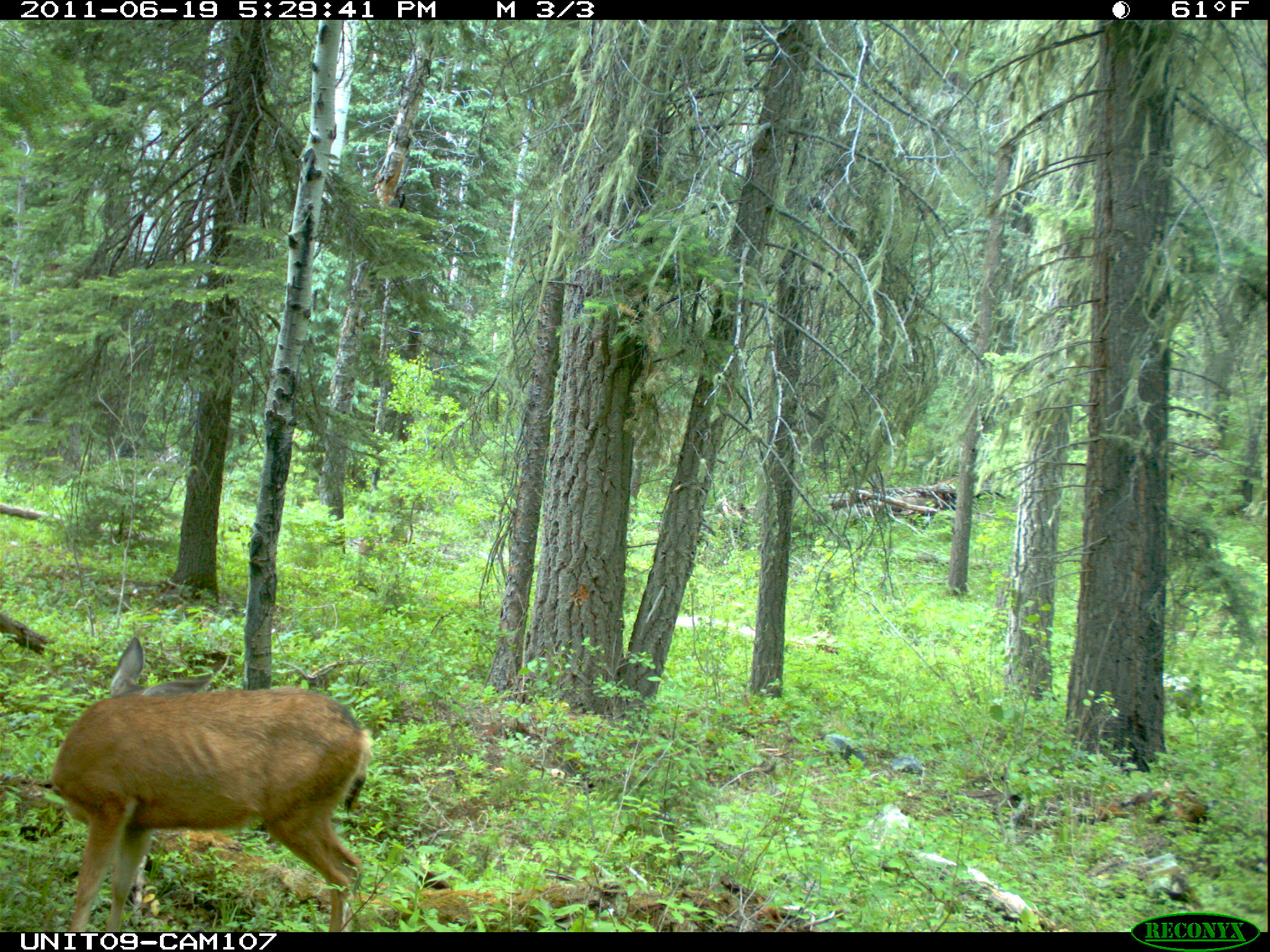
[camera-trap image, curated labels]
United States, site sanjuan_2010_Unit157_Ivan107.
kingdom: Animalia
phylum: Chordata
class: Mammalia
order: Artiodactyla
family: Cervidae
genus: Odocoileus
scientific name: Odocoileus hemionus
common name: mule deer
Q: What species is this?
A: Odocoileus hemionus (mule deer).